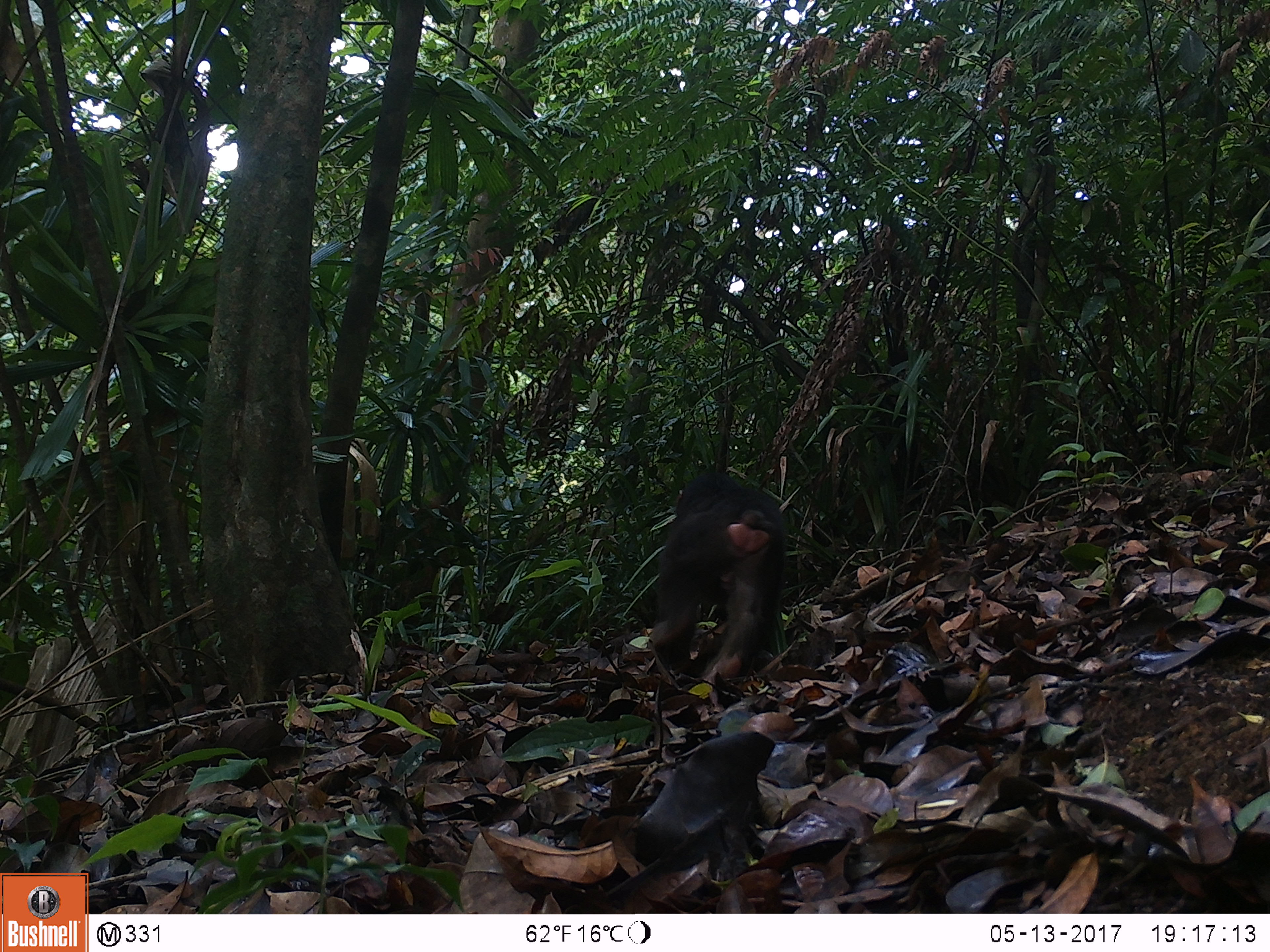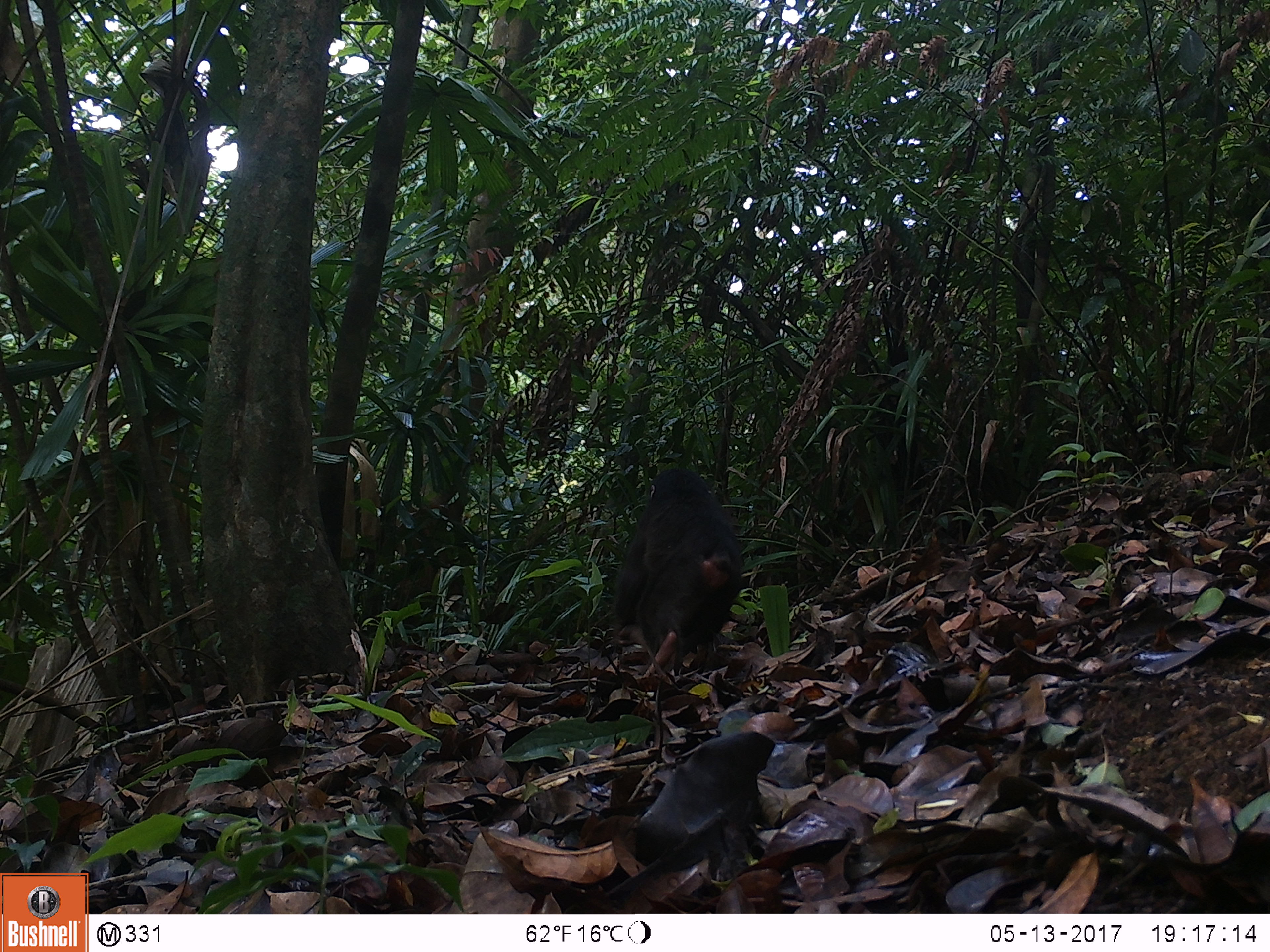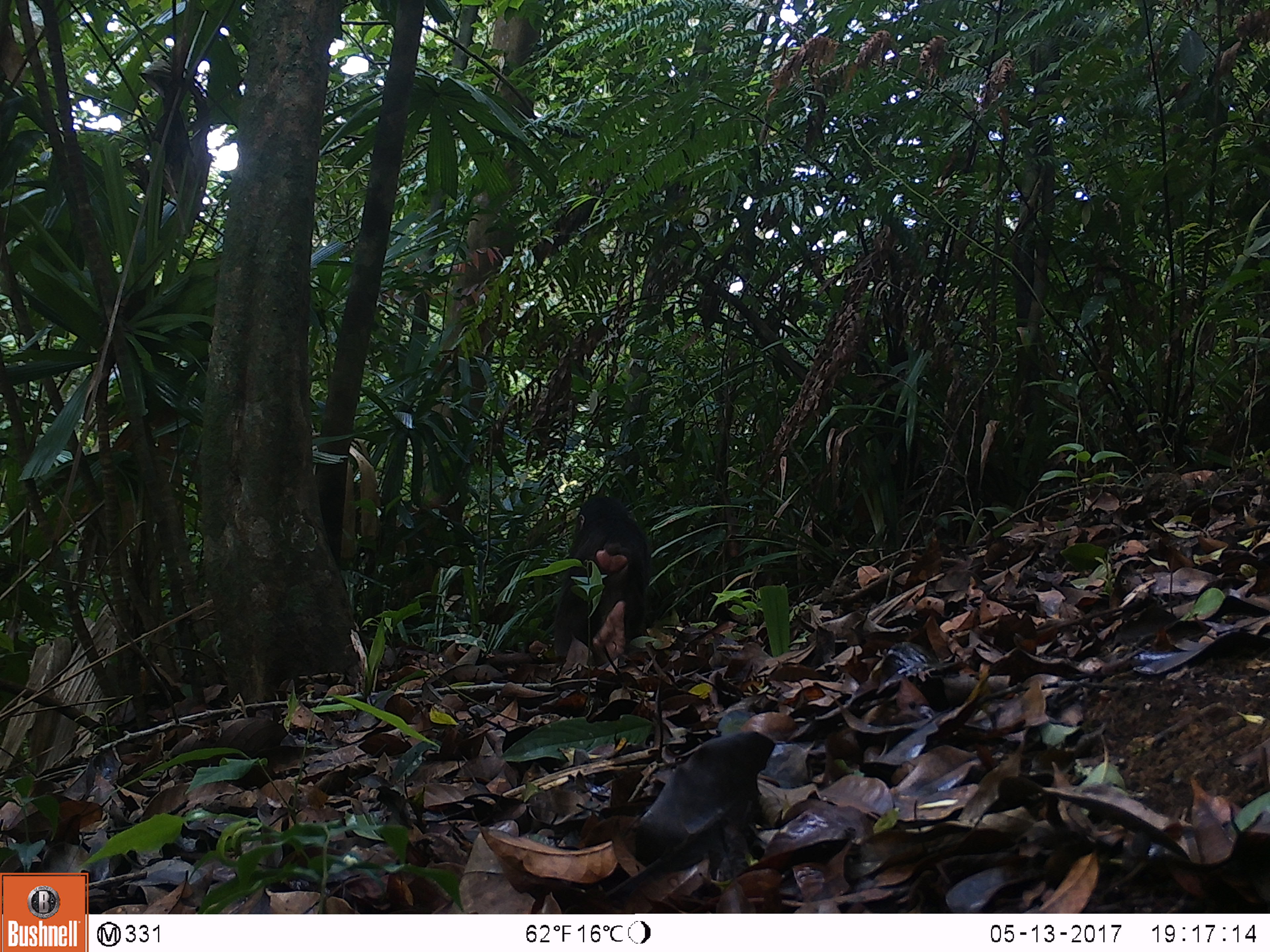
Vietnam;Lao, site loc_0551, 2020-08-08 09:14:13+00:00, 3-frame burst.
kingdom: Animalia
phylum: Chordata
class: Mammalia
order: Primates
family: Cercopithecidae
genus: Macaca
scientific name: Macaca arctoides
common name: stump-tailed macaque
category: stump tailed macaque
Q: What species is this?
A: Stump tailed macaque (stump-tailed macaque) (Macaca arctoides).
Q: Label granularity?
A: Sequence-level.